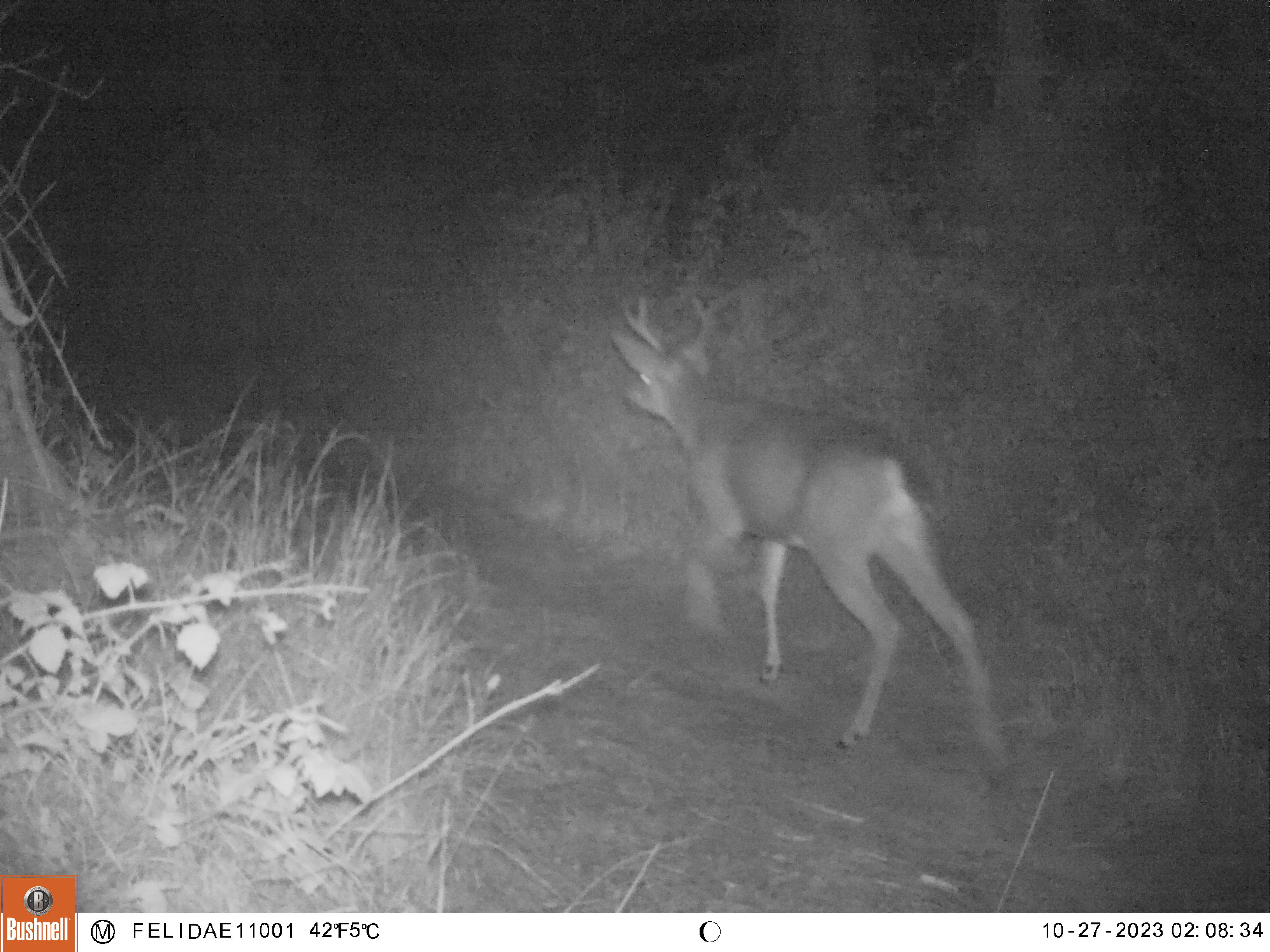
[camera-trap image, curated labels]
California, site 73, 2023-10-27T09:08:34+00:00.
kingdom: Animalia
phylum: Chordata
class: Mammalia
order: Artiodactyla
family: Cervidae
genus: Odocoileus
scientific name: Odocoileus hemionus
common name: mule deer